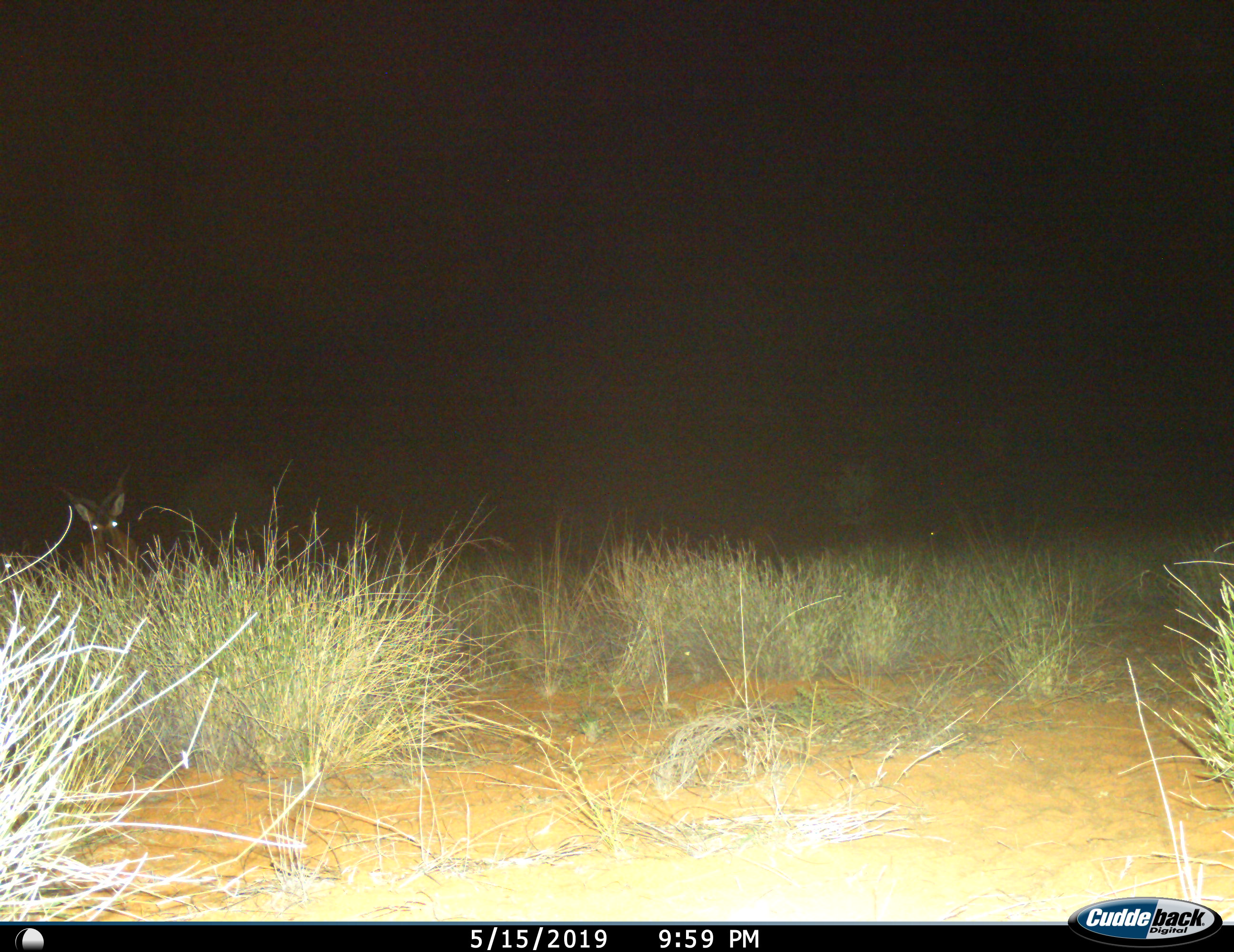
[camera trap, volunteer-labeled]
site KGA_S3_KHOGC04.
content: unidentified animal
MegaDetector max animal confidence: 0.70